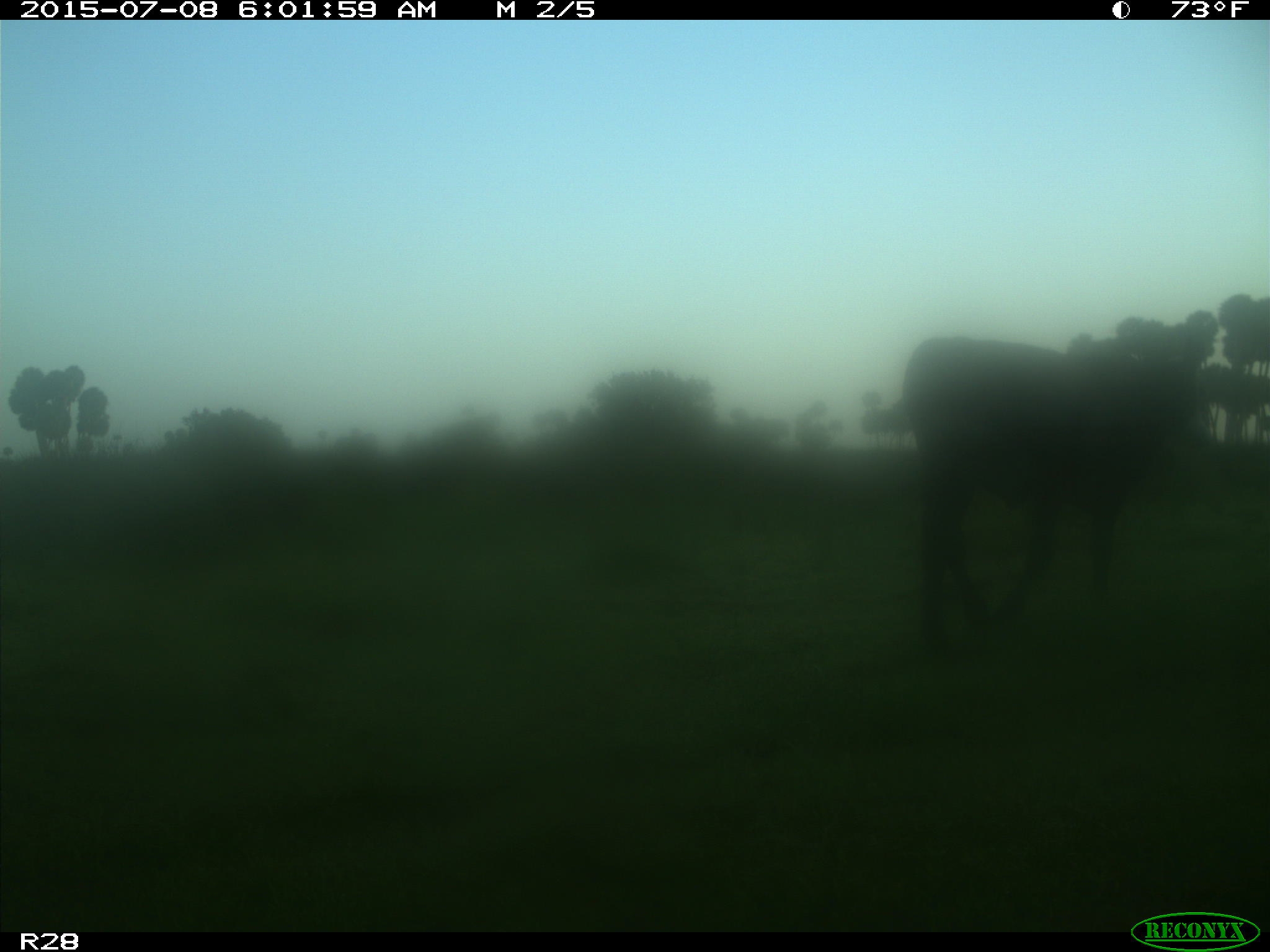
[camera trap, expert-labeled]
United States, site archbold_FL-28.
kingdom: Animalia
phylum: Chordata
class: Mammalia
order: Artiodactyla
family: Bovidae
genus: Bos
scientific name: Bos taurus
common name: domestic cow